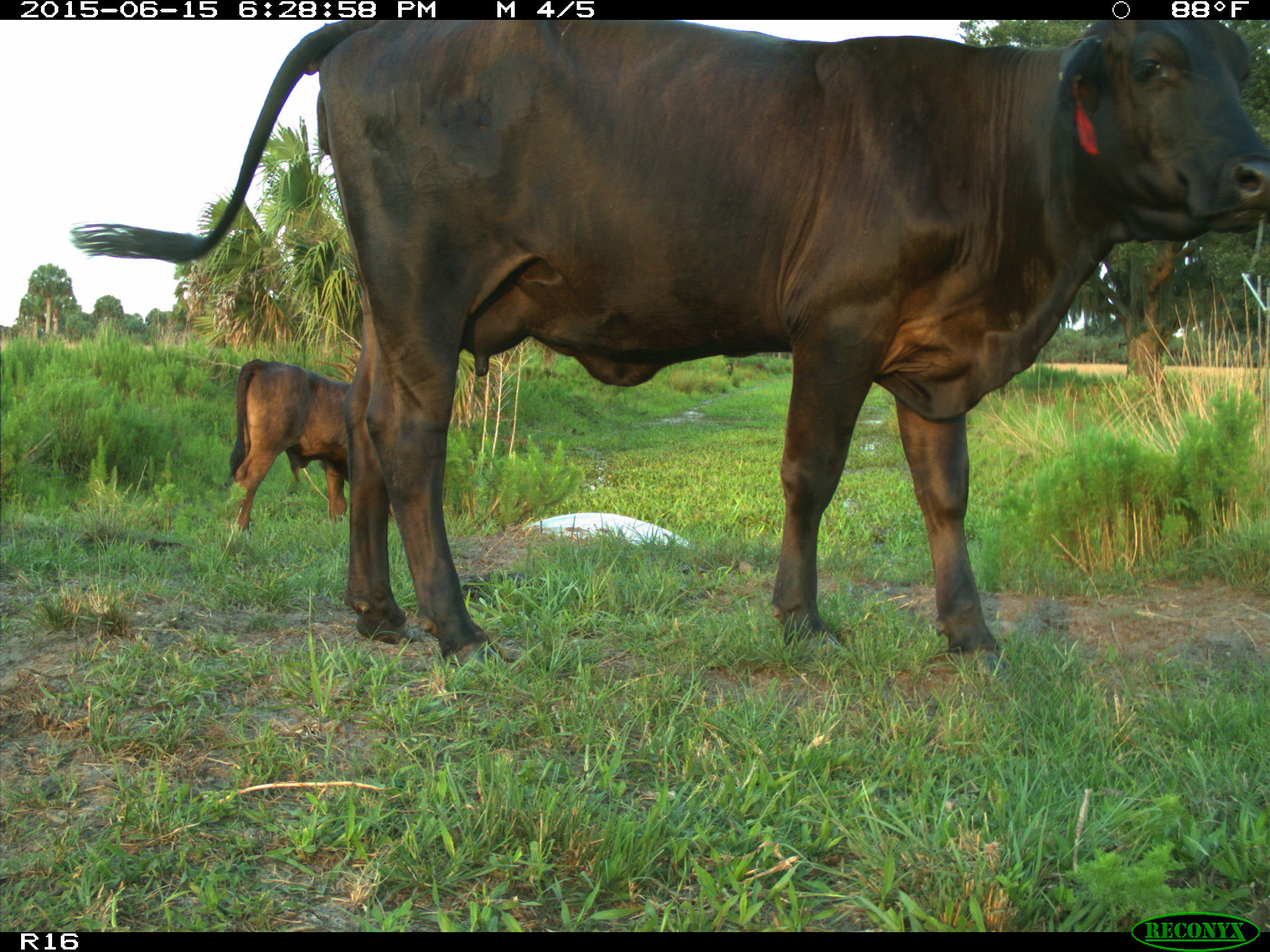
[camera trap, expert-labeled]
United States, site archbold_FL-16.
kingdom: Animalia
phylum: Chordata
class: Mammalia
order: Artiodactyla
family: Bovidae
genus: Bos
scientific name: Bos taurus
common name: domestic cow